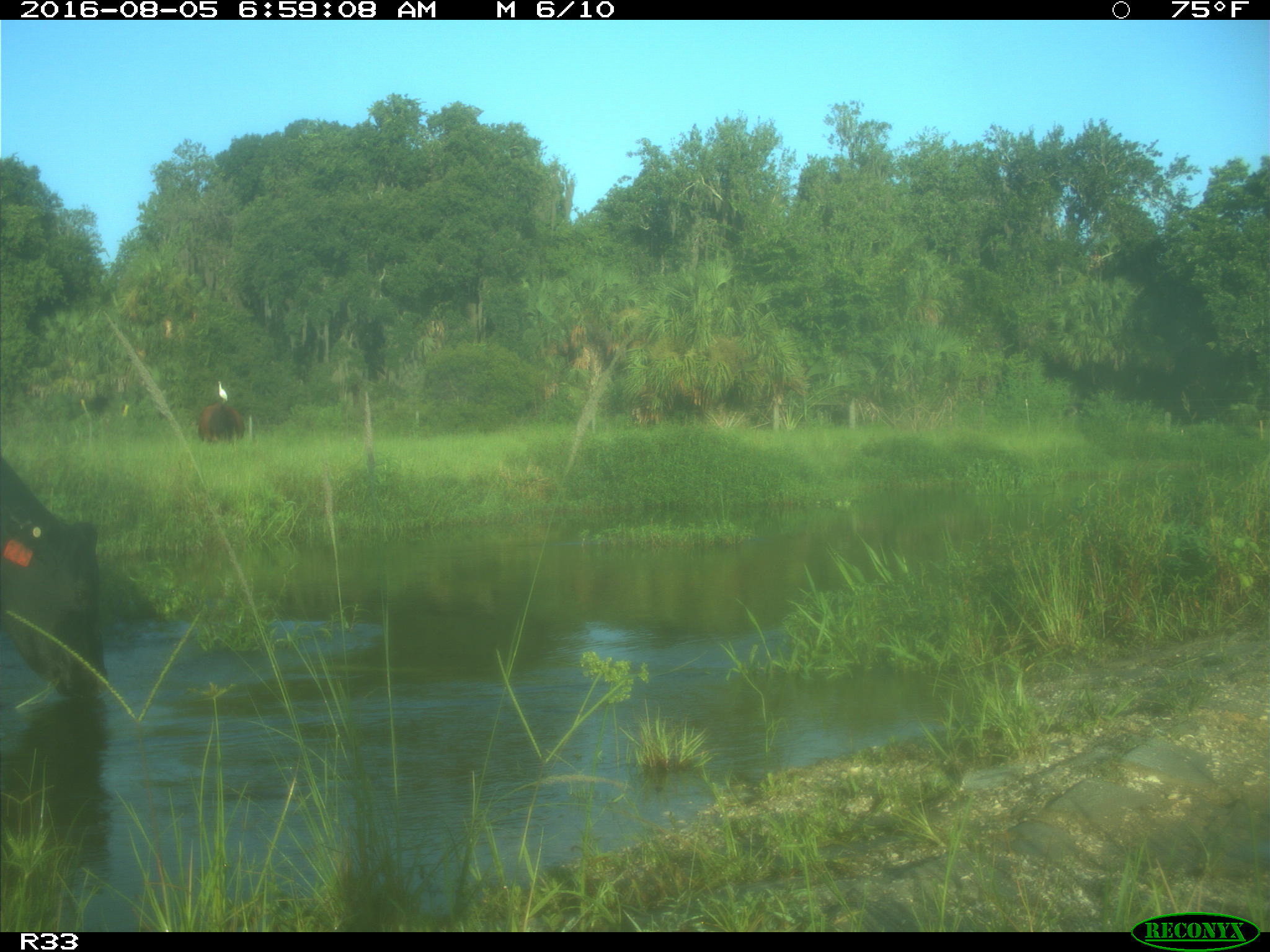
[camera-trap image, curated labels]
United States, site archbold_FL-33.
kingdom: Animalia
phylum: Chordata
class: Mammalia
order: Artiodactyla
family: Bovidae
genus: Bos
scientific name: Bos taurus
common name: domestic cow